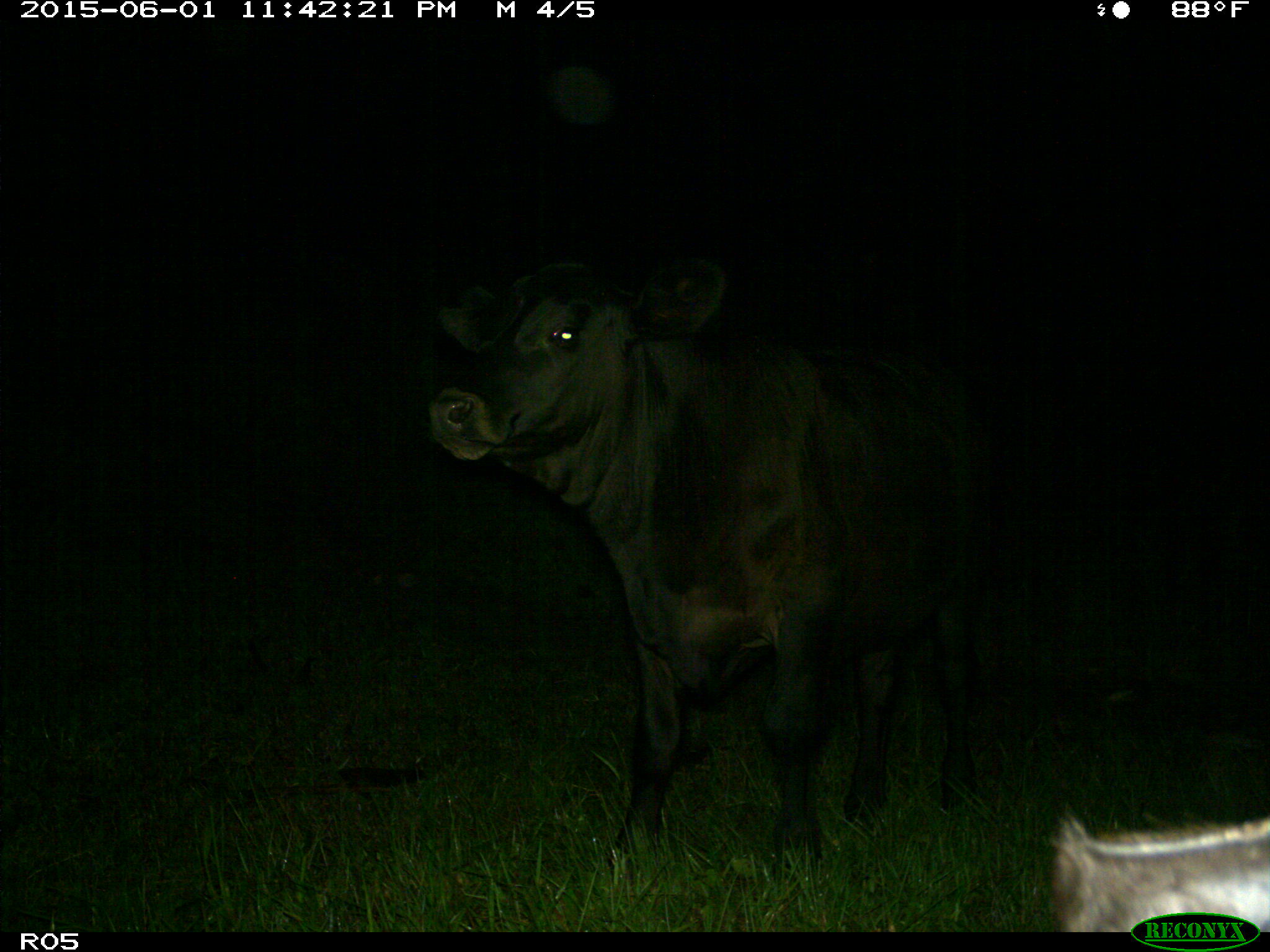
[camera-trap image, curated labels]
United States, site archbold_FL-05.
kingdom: Animalia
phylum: Chordata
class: Mammalia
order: Artiodactyla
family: Bovidae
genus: Bos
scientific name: Bos taurus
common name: domestic cow